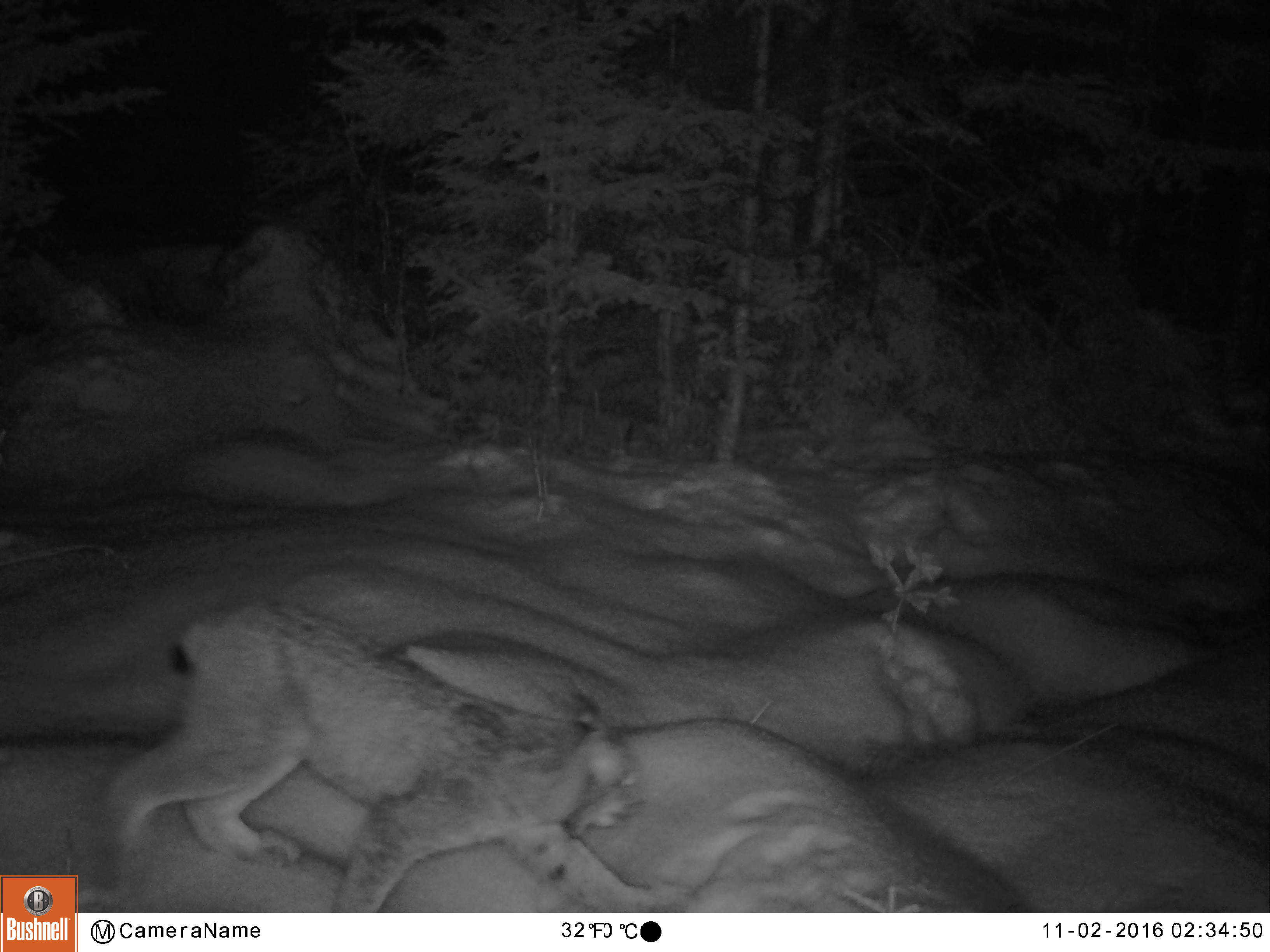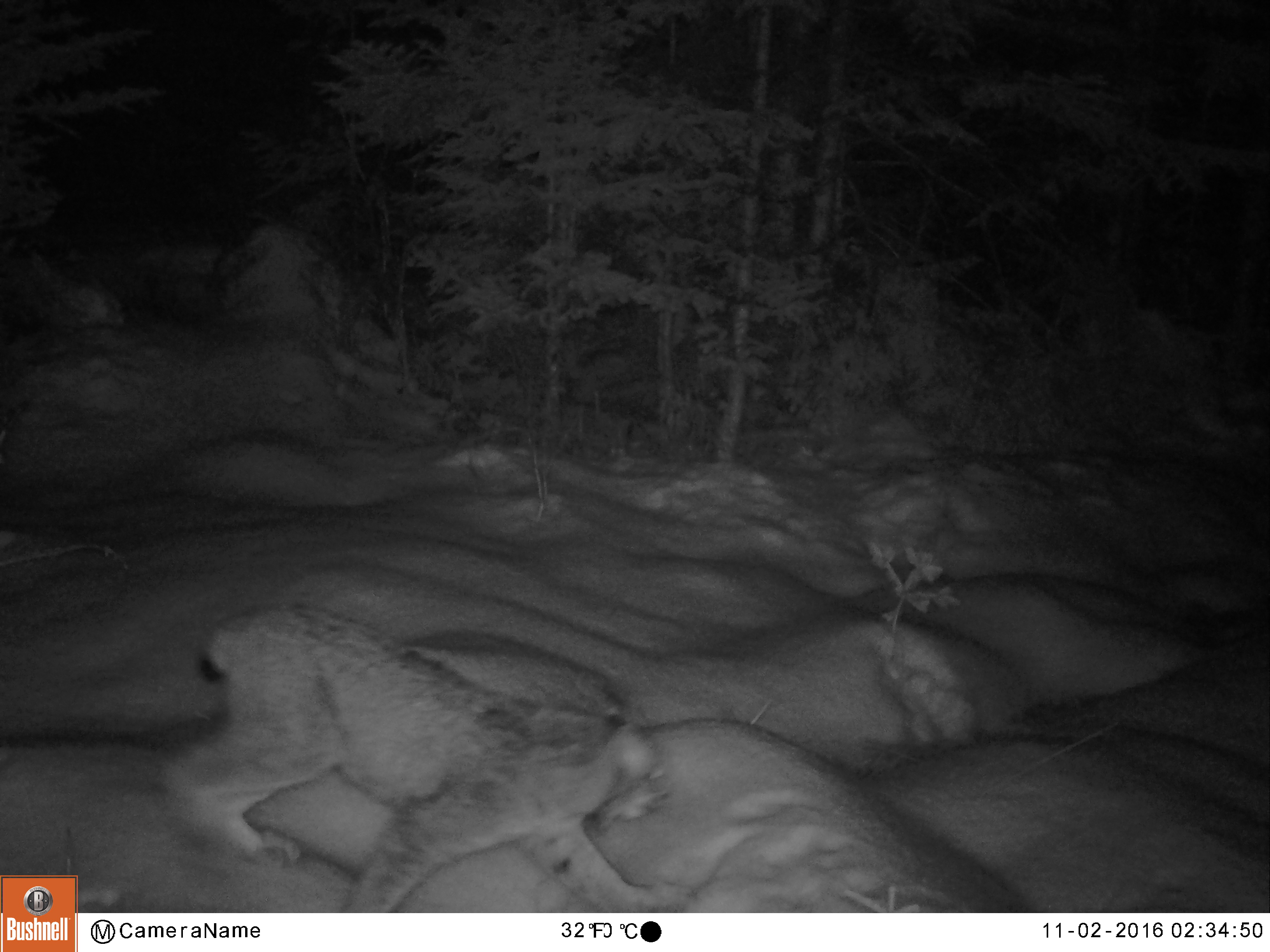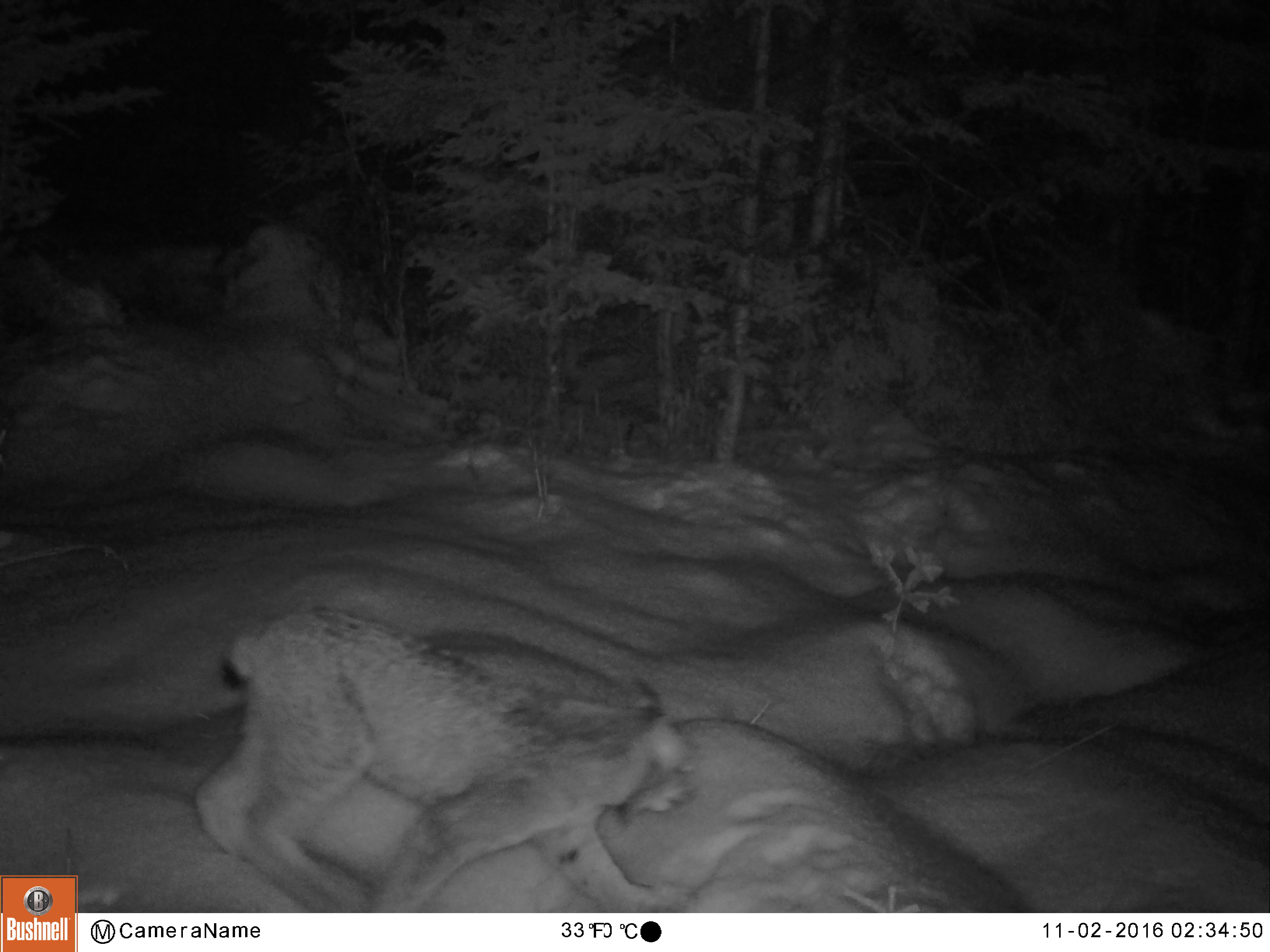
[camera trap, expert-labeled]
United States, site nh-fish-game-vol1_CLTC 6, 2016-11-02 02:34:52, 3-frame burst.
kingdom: Animalia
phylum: Chordata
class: Mammalia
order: Carnivora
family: Felidae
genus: Lynx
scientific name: Lynx canadensis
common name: canada lynx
Canada lynx (Lynx canadensis).